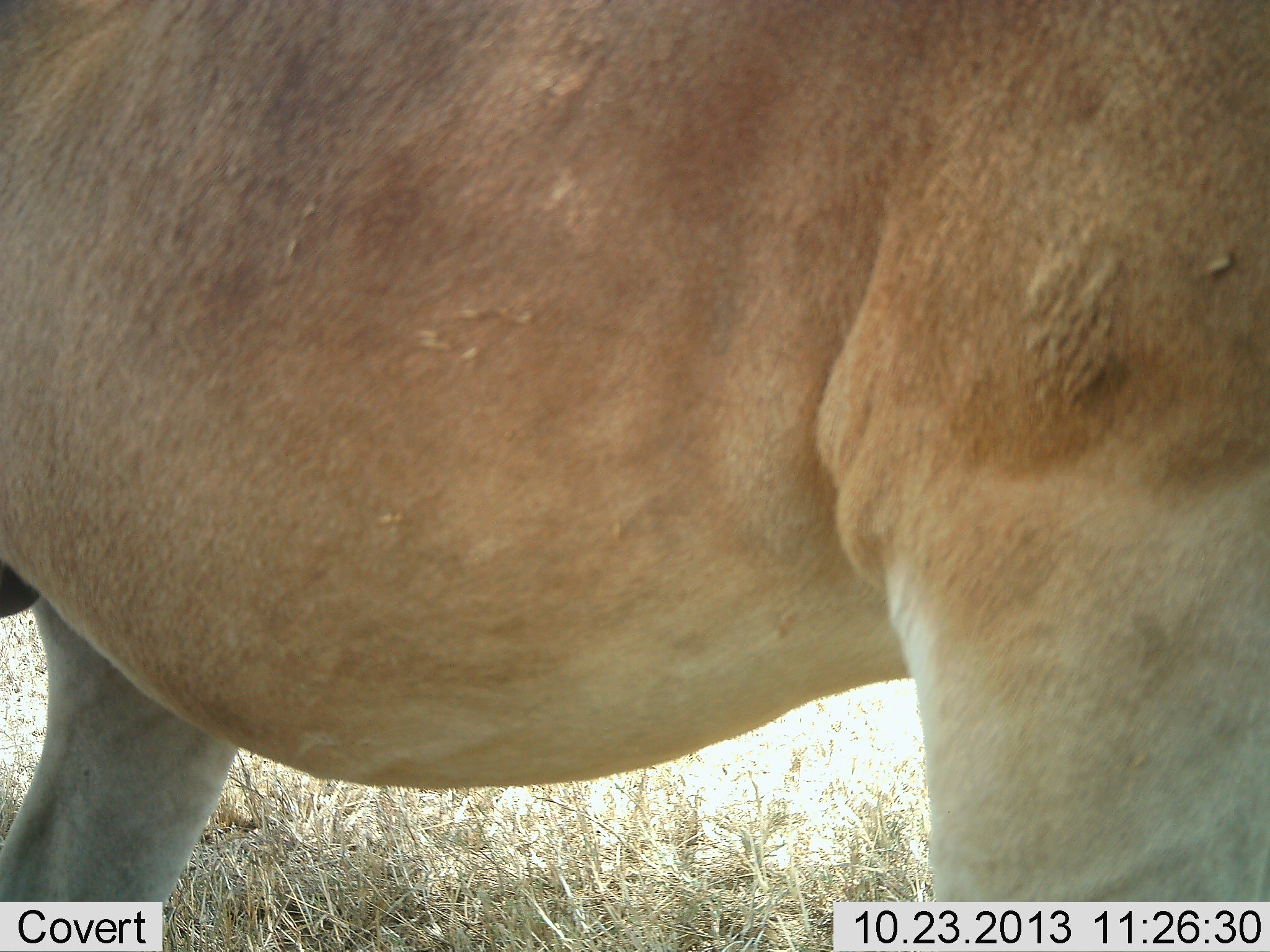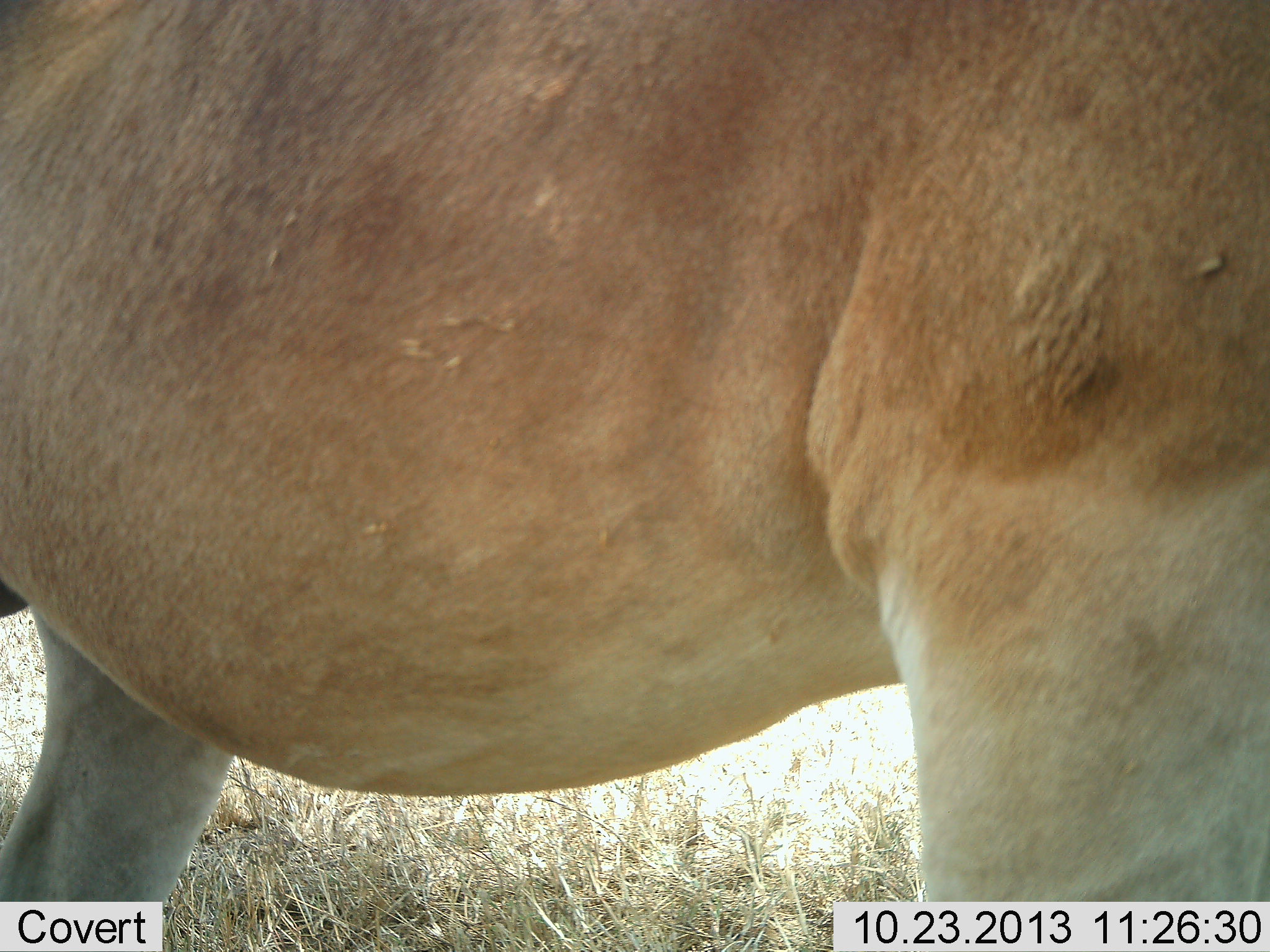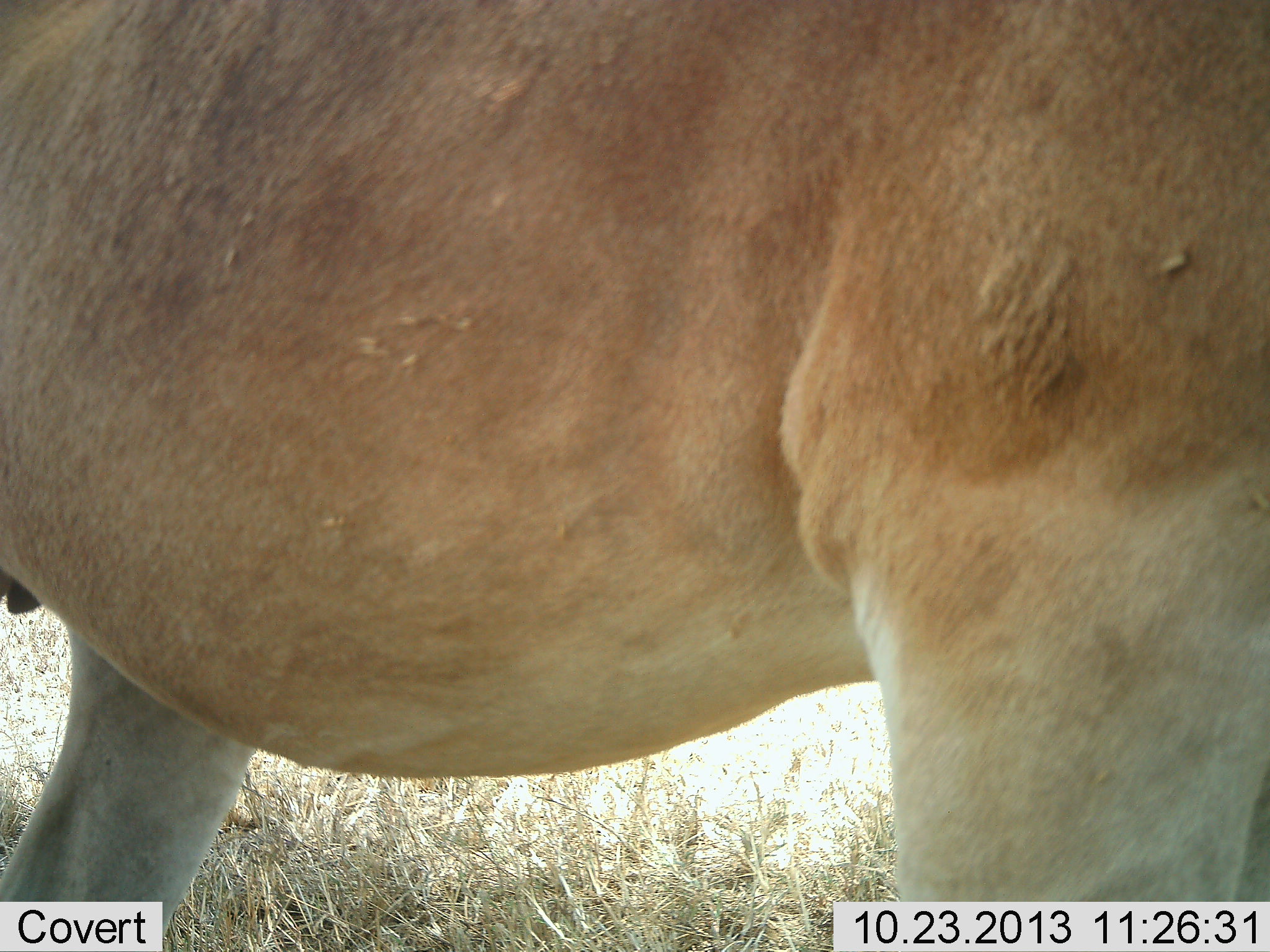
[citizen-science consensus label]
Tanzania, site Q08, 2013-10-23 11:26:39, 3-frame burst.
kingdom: Animalia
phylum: Chordata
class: Mammalia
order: Artiodactyla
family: Bovidae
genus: Alcelaphus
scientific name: Alcelaphus buselaphus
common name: hartebeest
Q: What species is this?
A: Hartebeest (Alcelaphus buselaphus).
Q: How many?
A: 1.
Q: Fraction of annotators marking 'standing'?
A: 100%.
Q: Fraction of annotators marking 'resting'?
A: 0%.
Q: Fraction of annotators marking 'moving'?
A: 0%.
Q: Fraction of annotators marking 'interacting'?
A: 0%.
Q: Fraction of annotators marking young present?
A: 0%.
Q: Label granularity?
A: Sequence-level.